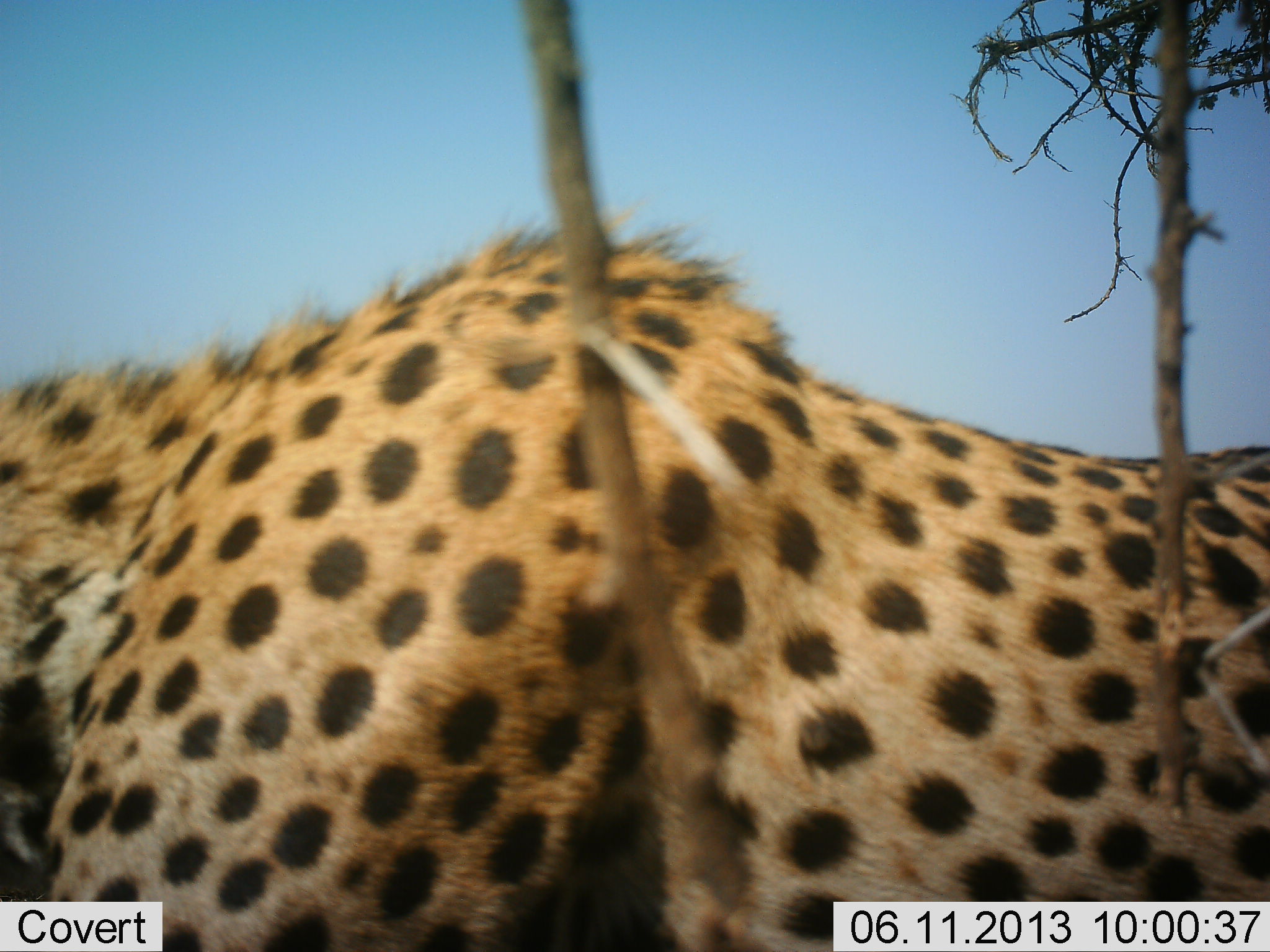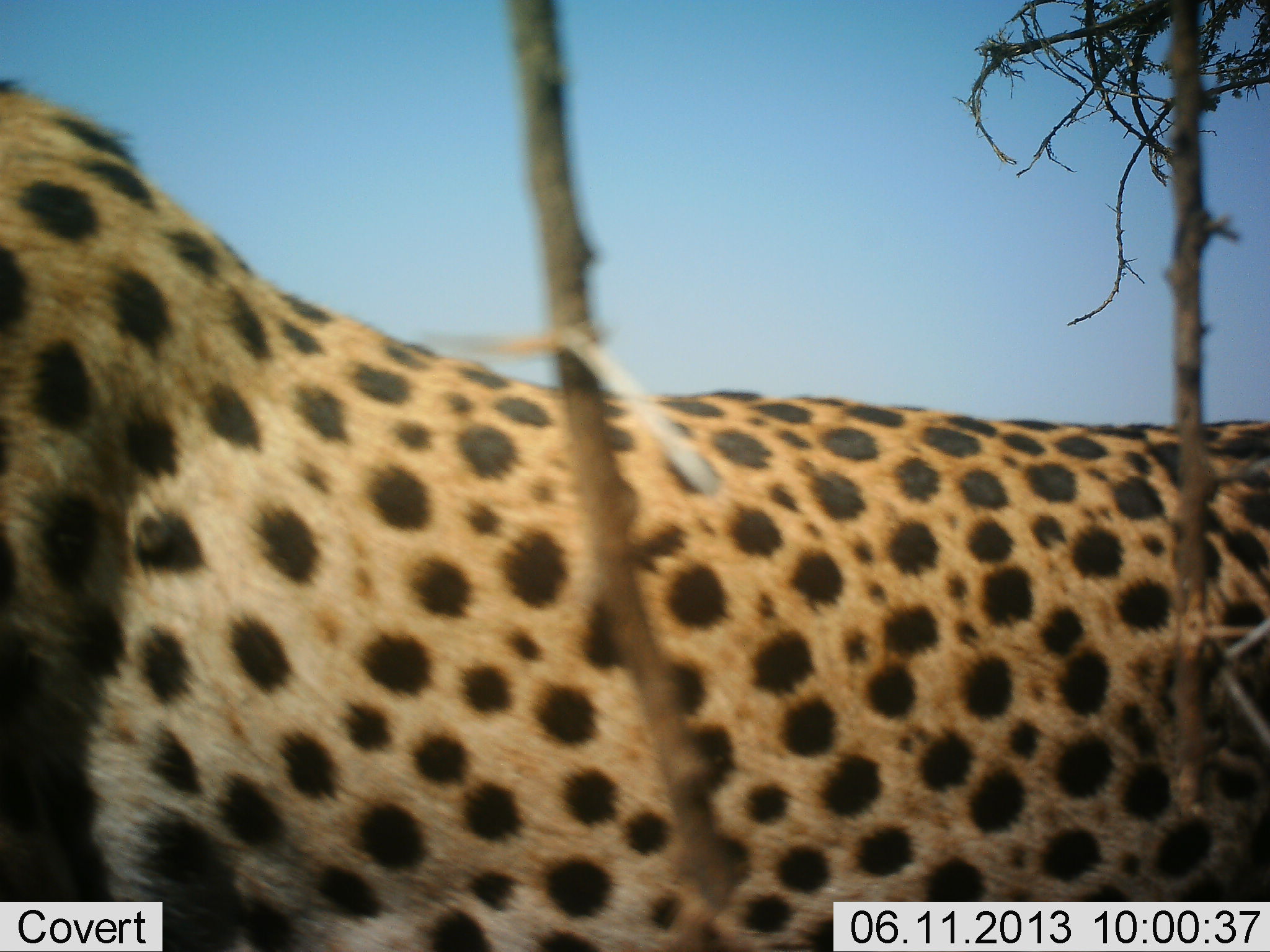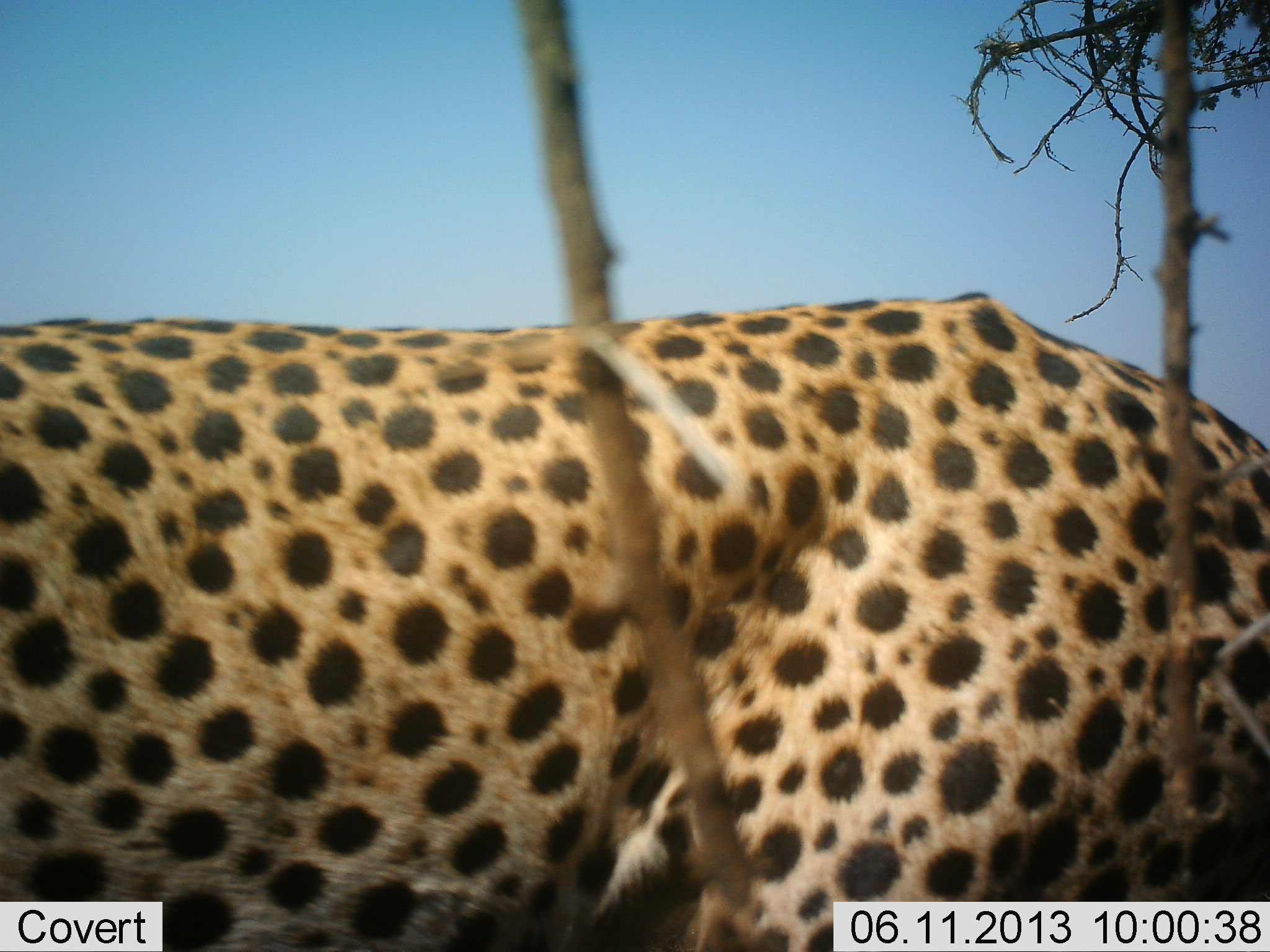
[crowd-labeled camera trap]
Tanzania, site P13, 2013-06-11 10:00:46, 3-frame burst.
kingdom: Animalia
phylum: Chordata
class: Mammalia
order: Carnivora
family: Felidae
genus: Acinonyx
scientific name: Acinonyx jubatus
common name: cheetah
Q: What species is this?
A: Cheetah (Acinonyx jubatus).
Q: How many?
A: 1.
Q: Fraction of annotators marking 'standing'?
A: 25%.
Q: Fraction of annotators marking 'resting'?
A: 0%.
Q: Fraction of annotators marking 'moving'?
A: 75%.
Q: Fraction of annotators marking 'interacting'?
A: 0%.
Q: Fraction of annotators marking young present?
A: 0%.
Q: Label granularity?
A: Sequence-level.